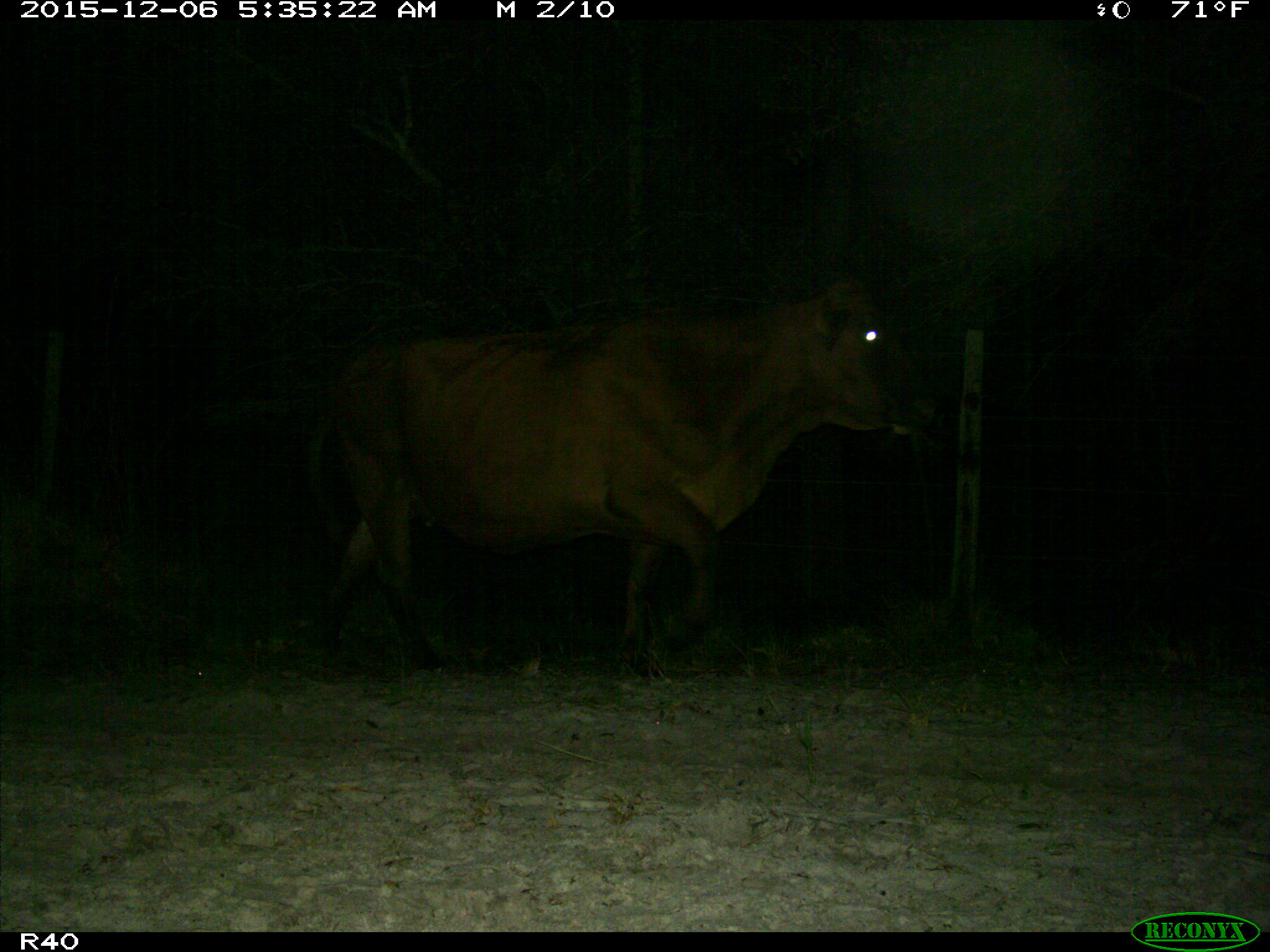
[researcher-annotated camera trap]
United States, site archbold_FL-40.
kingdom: Animalia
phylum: Chordata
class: Mammalia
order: Artiodactyla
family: Bovidae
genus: Bos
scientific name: Bos taurus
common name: domestic cow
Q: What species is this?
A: Bos taurus (domestic cow).